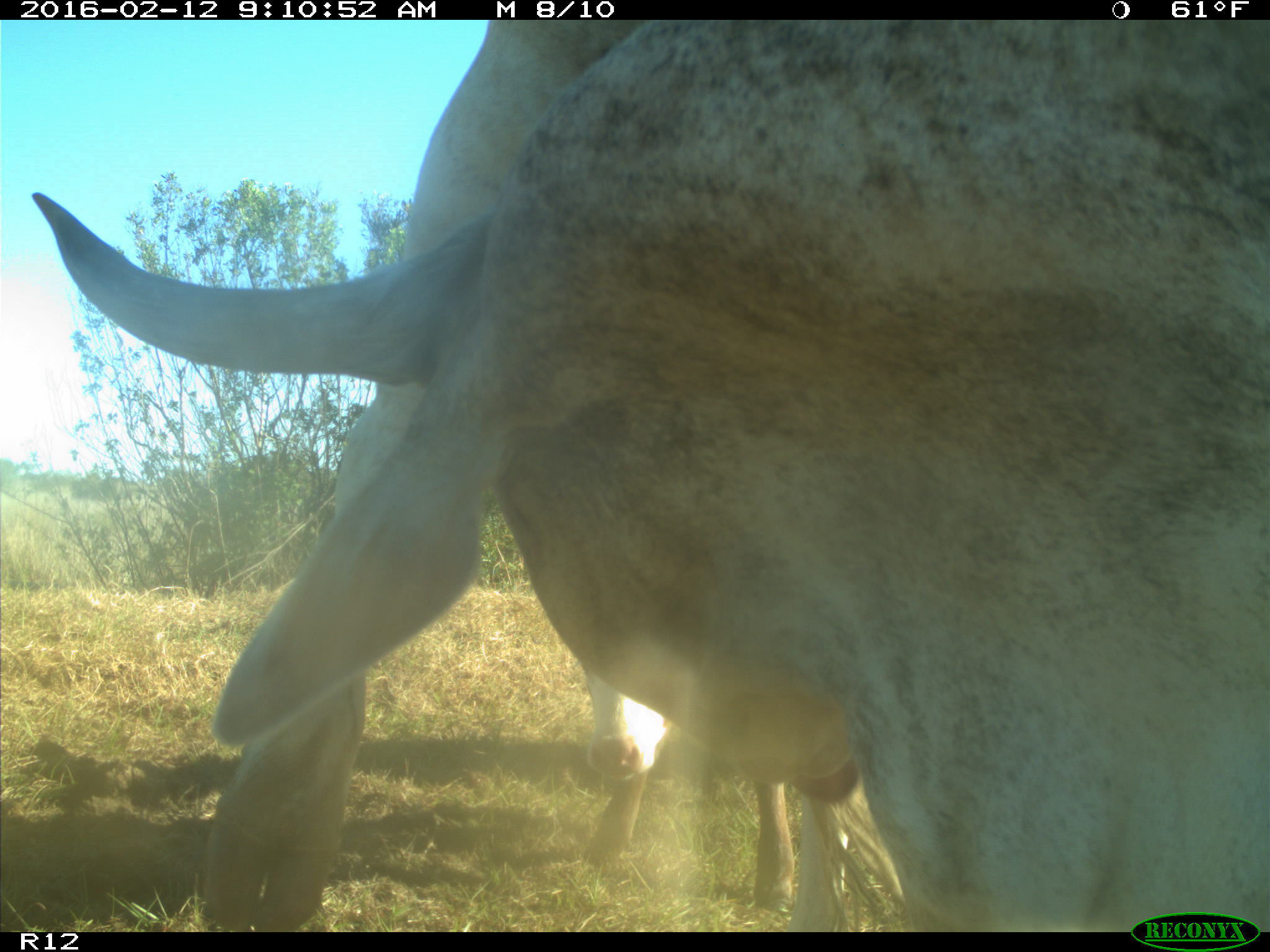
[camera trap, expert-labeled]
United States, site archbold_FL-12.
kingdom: Animalia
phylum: Chordata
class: Mammalia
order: Artiodactyla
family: Bovidae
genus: Bos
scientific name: Bos taurus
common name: domestic cow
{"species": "Bos taurus (domestic cow)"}